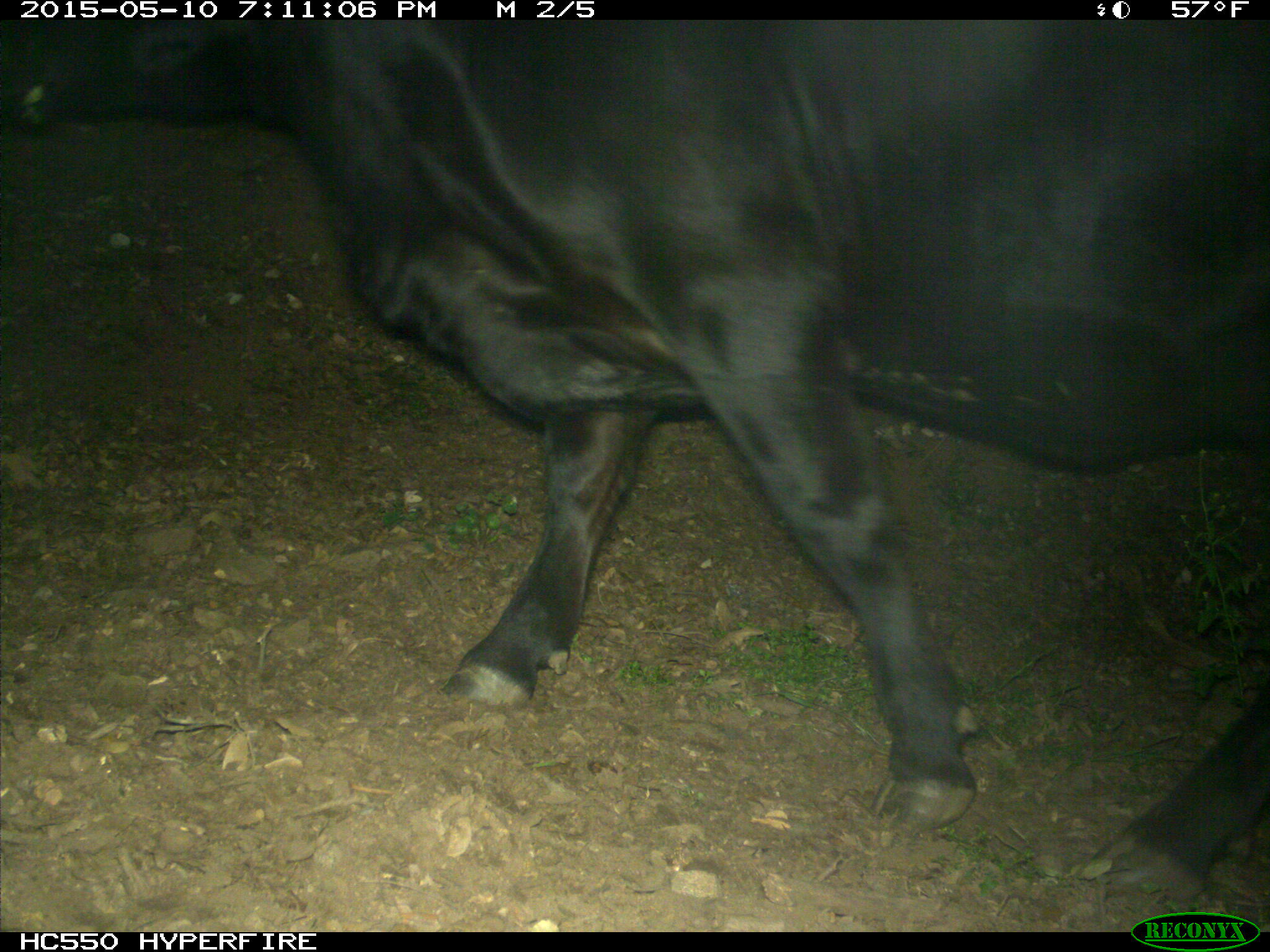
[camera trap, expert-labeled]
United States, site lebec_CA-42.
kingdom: Animalia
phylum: Chordata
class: Mammalia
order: Artiodactyla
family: Bovidae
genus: Bos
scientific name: Bos taurus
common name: domestic cow